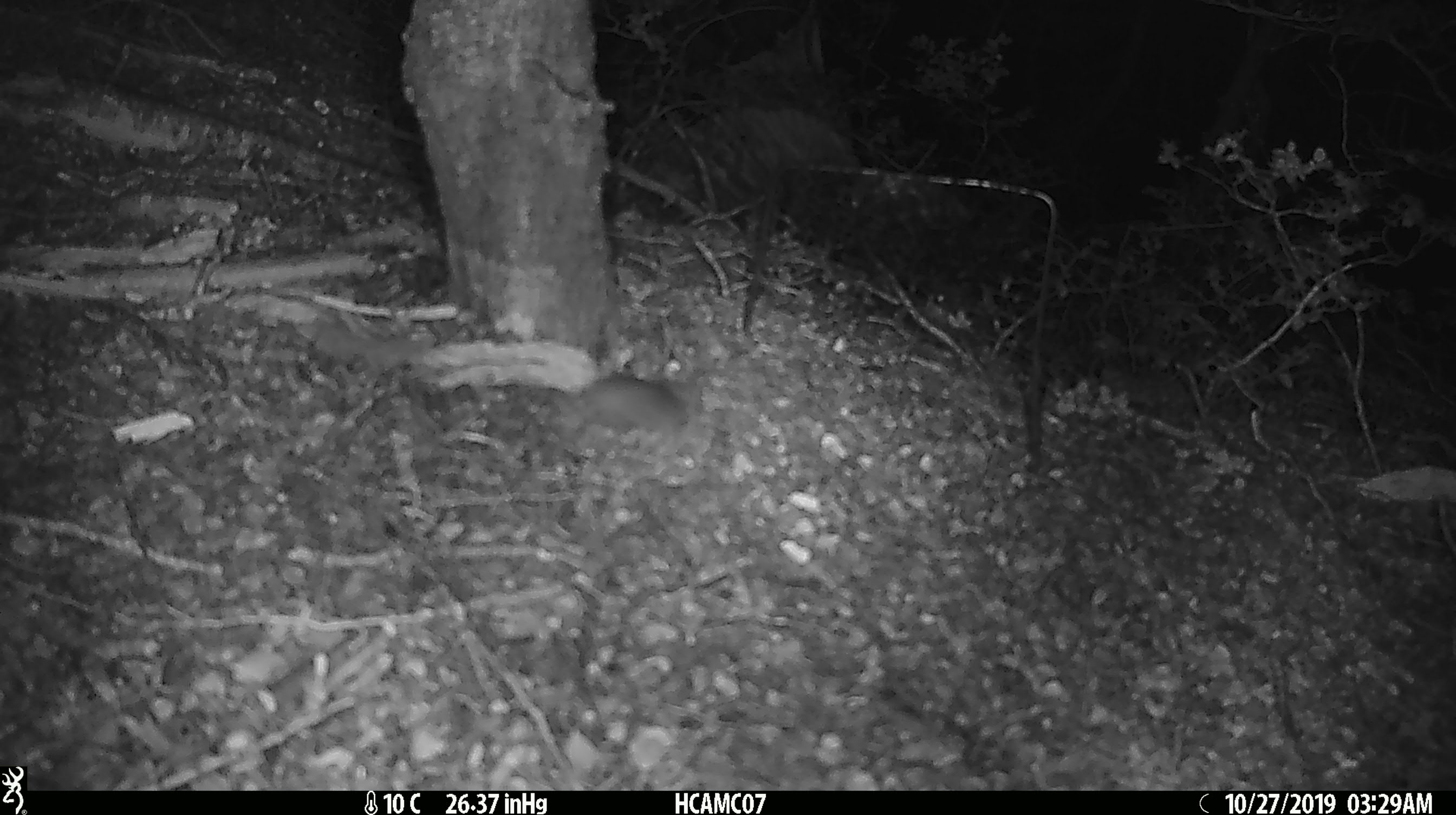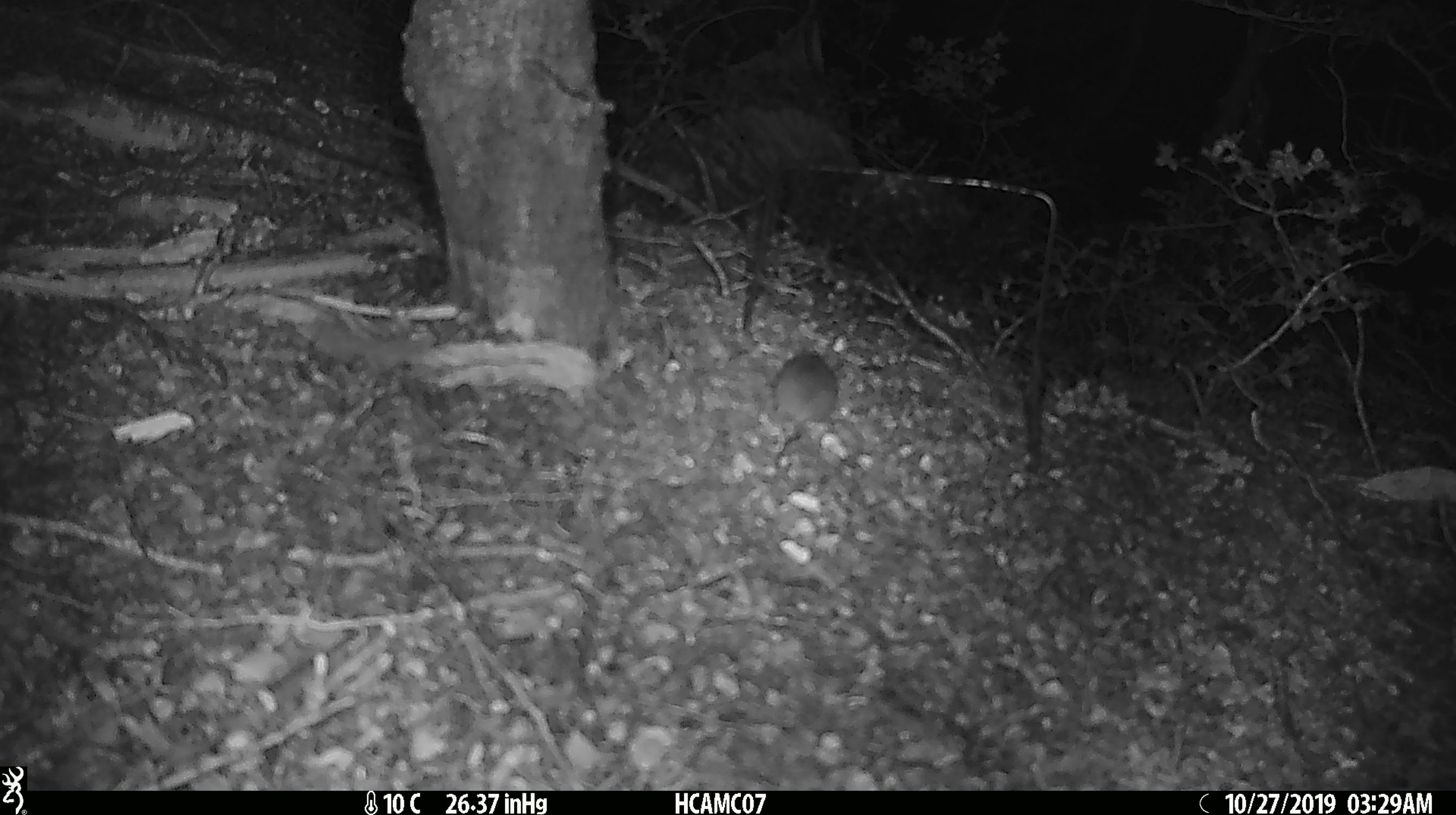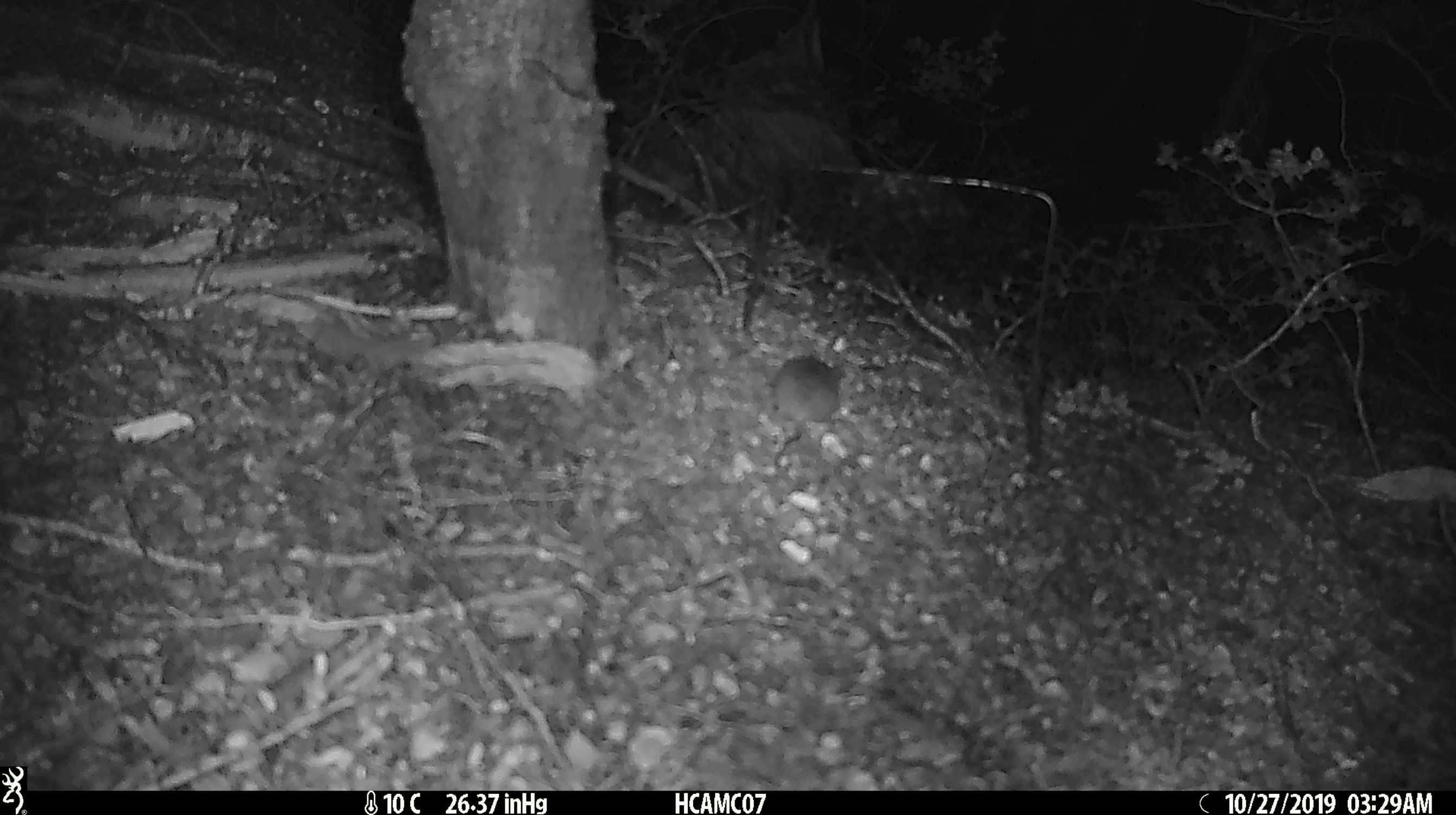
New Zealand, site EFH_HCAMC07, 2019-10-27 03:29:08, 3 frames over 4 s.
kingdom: Animalia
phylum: Chordata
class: Mammalia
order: Rodentia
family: Muridae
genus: Mus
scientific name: Mus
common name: mouse